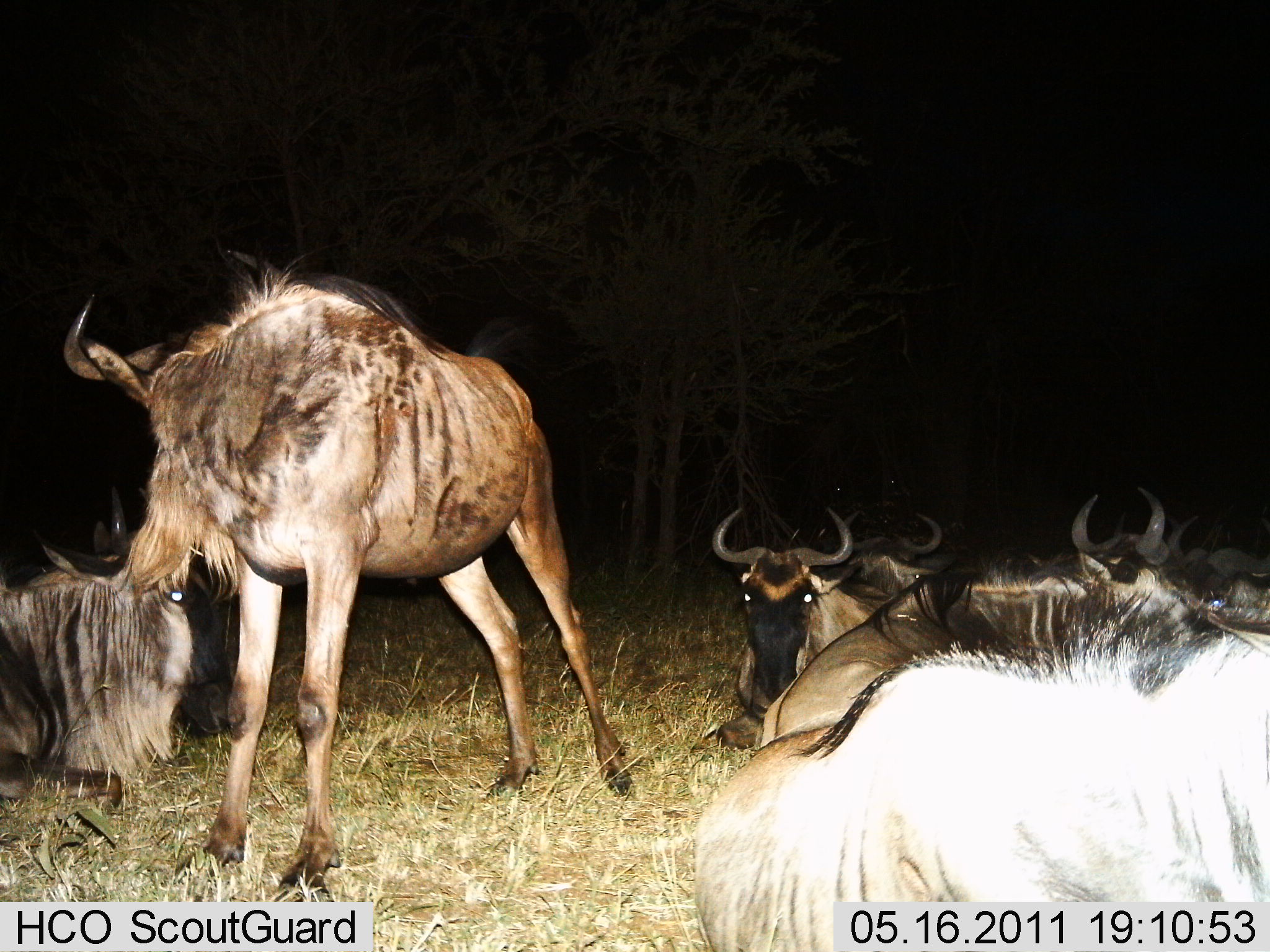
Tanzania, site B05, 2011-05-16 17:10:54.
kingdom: Animalia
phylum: Chordata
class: Mammalia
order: Artiodactyla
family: Bovidae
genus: Connochaetes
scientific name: Connochaetes taurinus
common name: blue wildebeest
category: wildebeest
Wildebeest (blue wildebeest) (Connochaetes taurinus), count 7. Behavior (volunteer vote fractions): standing 55%, resting 100%, moving 0%, interacting 0%. Young present (vote fraction): 0%. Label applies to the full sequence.